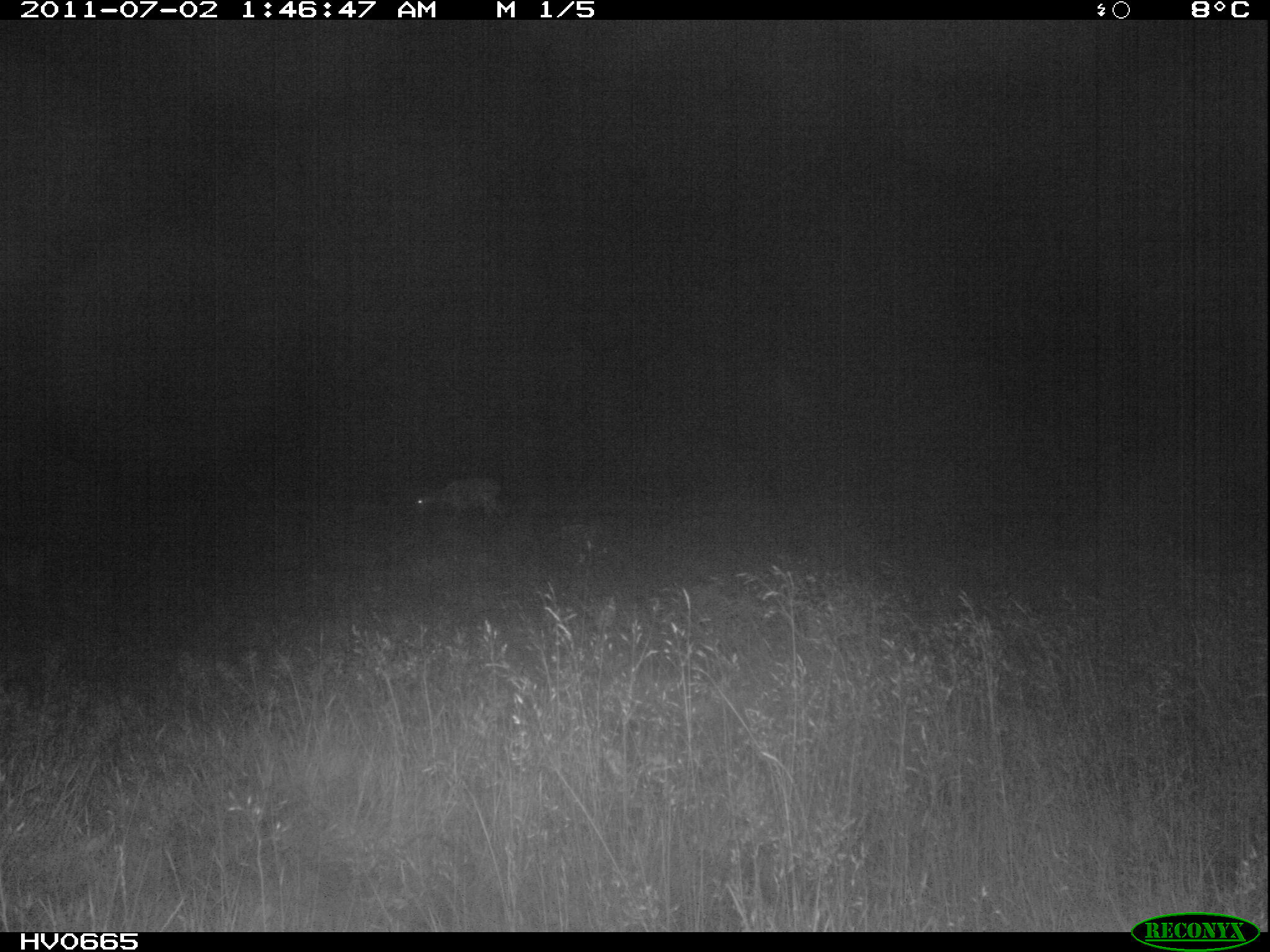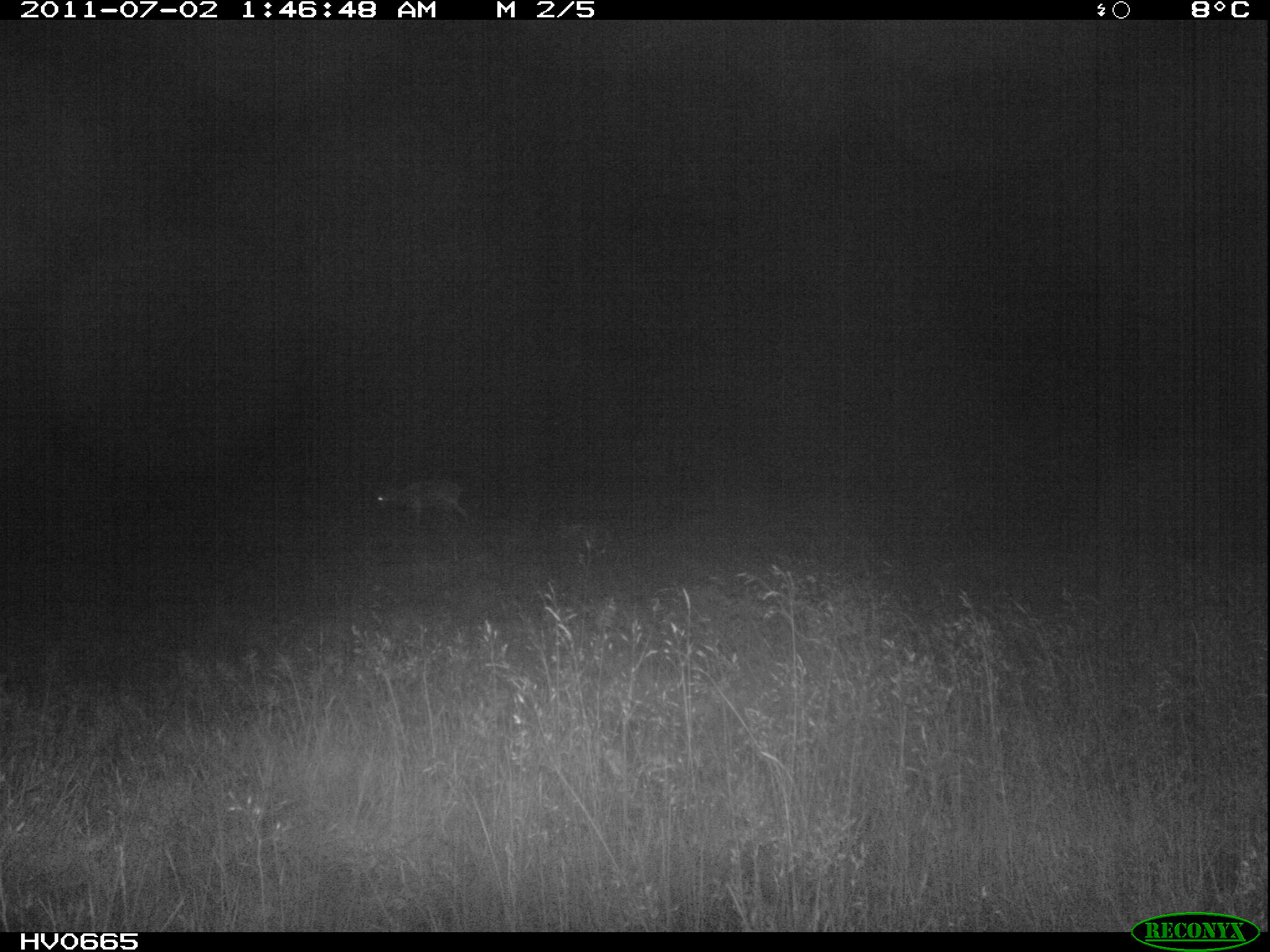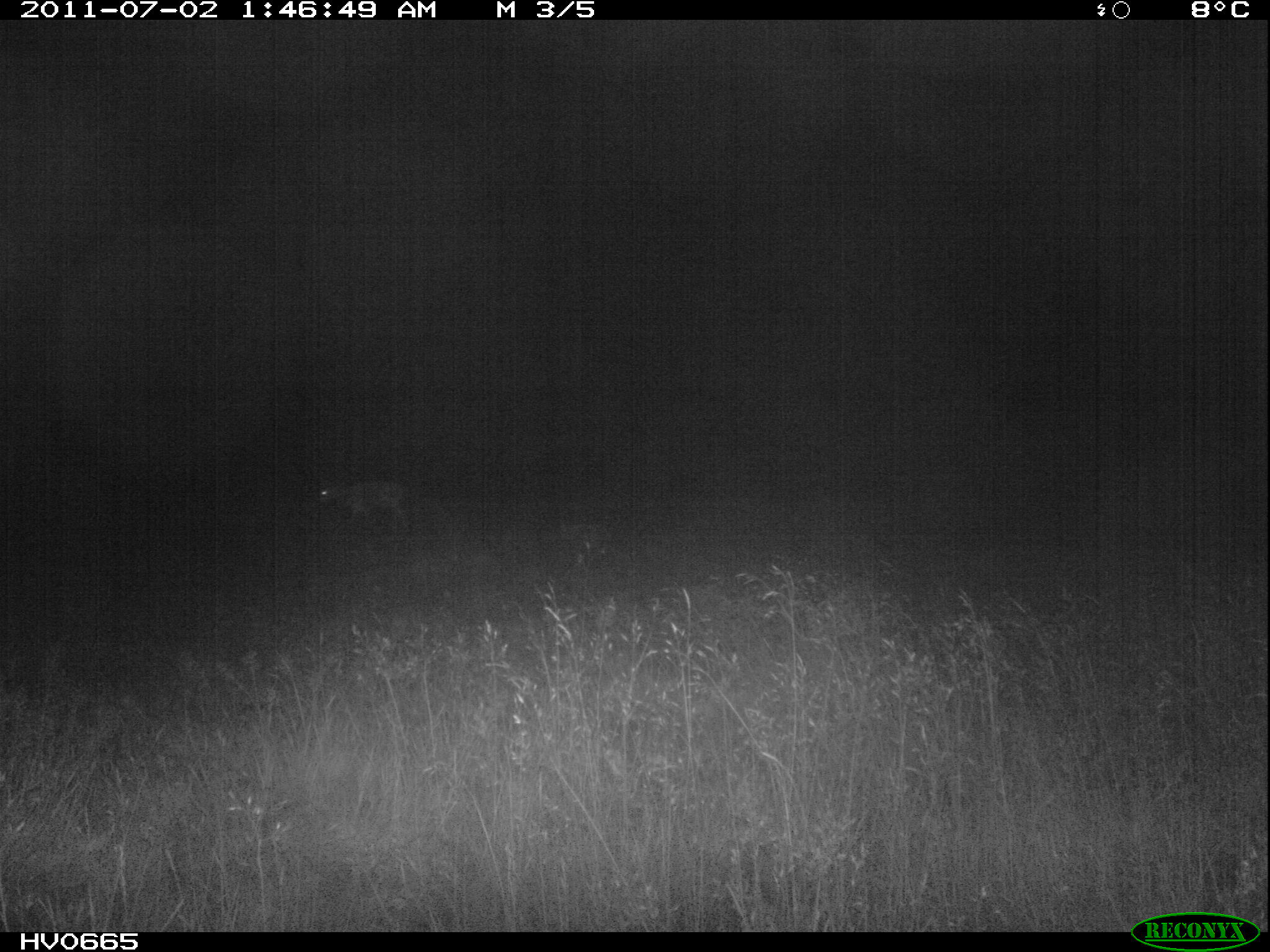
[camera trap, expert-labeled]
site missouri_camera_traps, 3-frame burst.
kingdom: Animalia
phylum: Chordata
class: Mammalia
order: Artiodactyla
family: Bovidae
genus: Ovis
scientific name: Ovis ammon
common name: mouflon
Mouflon (Ovis ammon). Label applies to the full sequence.